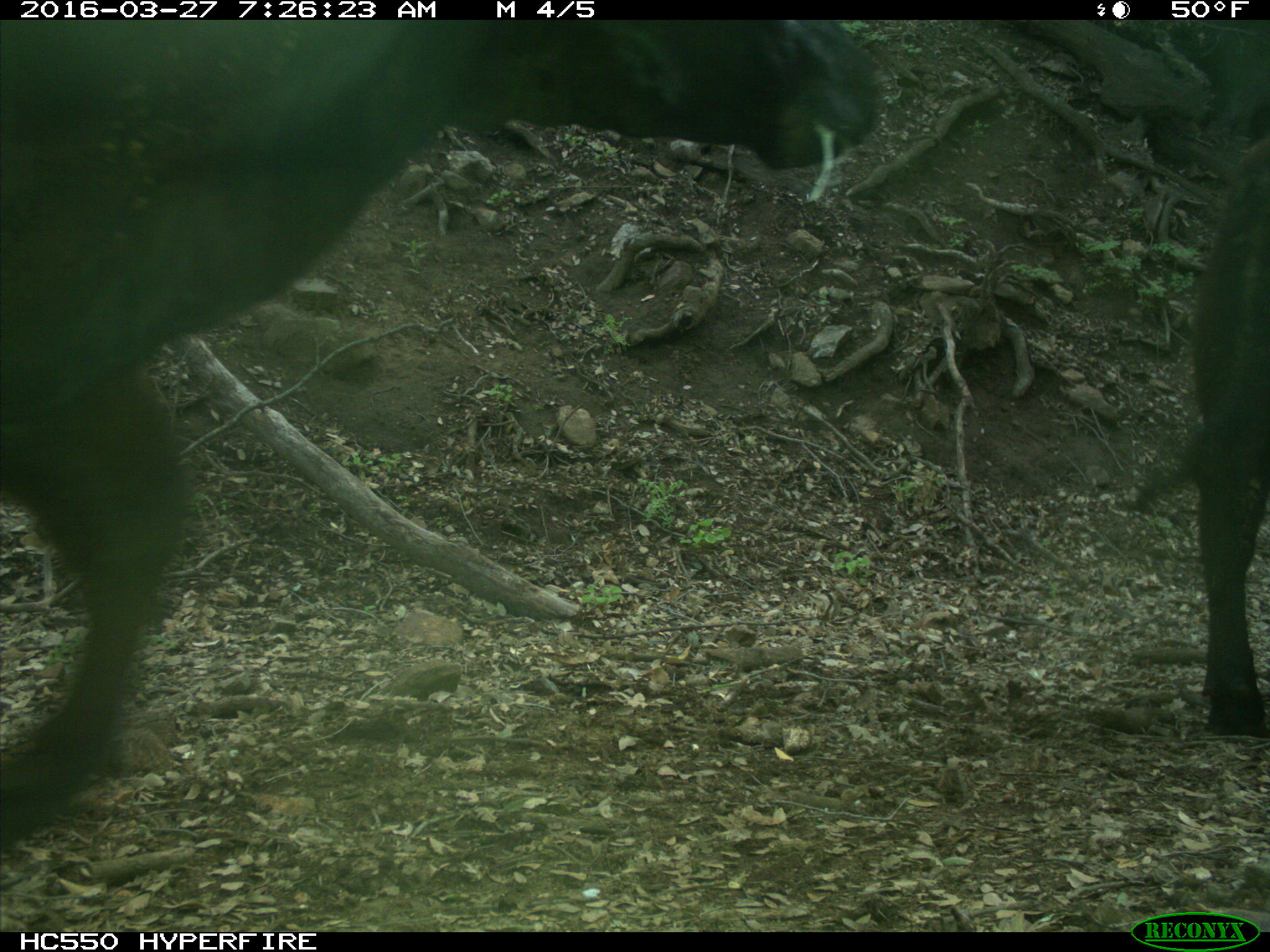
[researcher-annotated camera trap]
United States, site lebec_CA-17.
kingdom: Animalia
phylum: Chordata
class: Mammalia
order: Artiodactyla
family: Bovidae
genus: Bos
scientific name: Bos taurus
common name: domestic cow